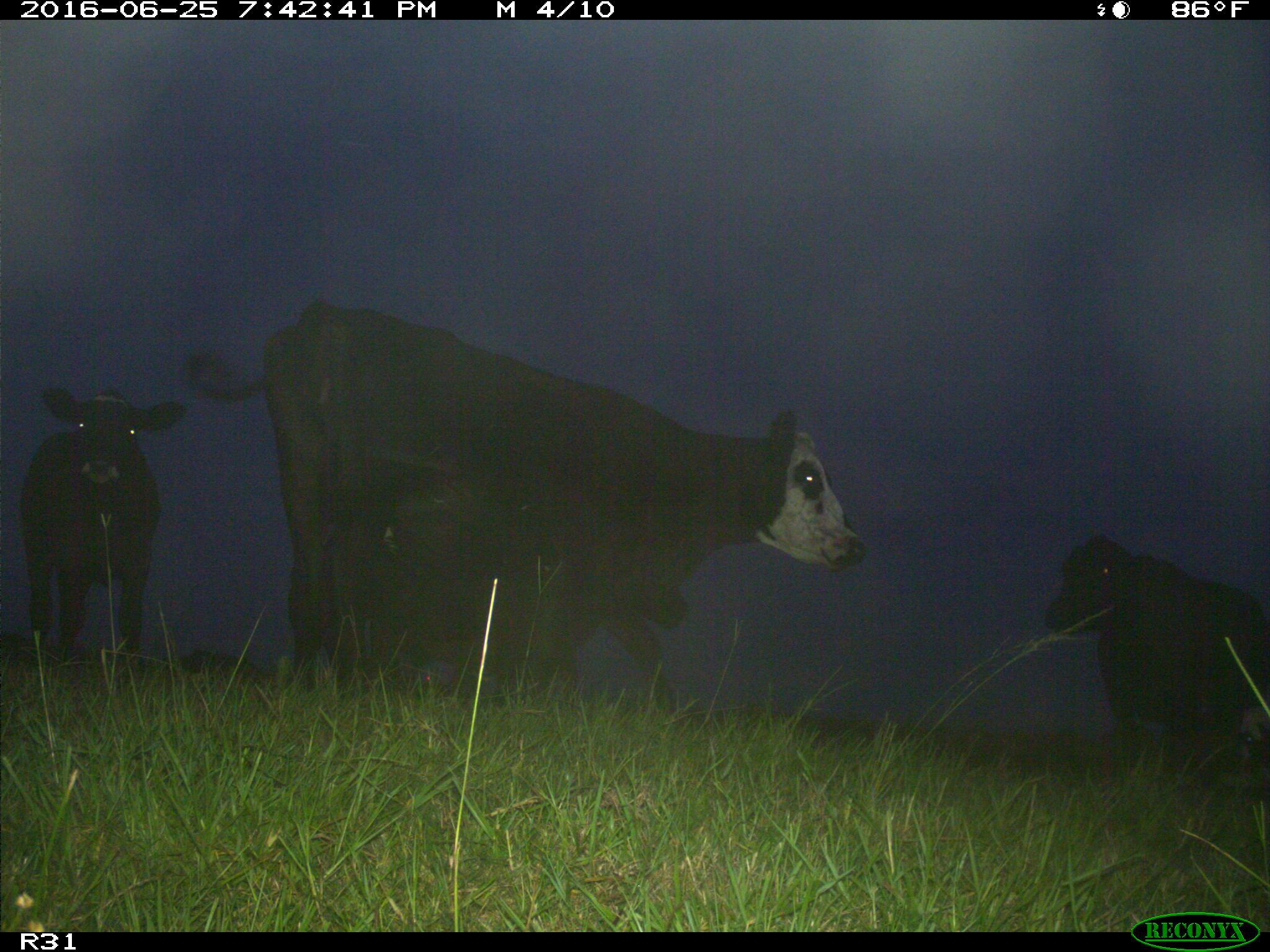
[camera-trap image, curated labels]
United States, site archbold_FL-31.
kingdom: Animalia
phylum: Chordata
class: Mammalia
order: Artiodactyla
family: Bovidae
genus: Bos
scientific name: Bos taurus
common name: domestic cow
Bos taurus (domestic cow).